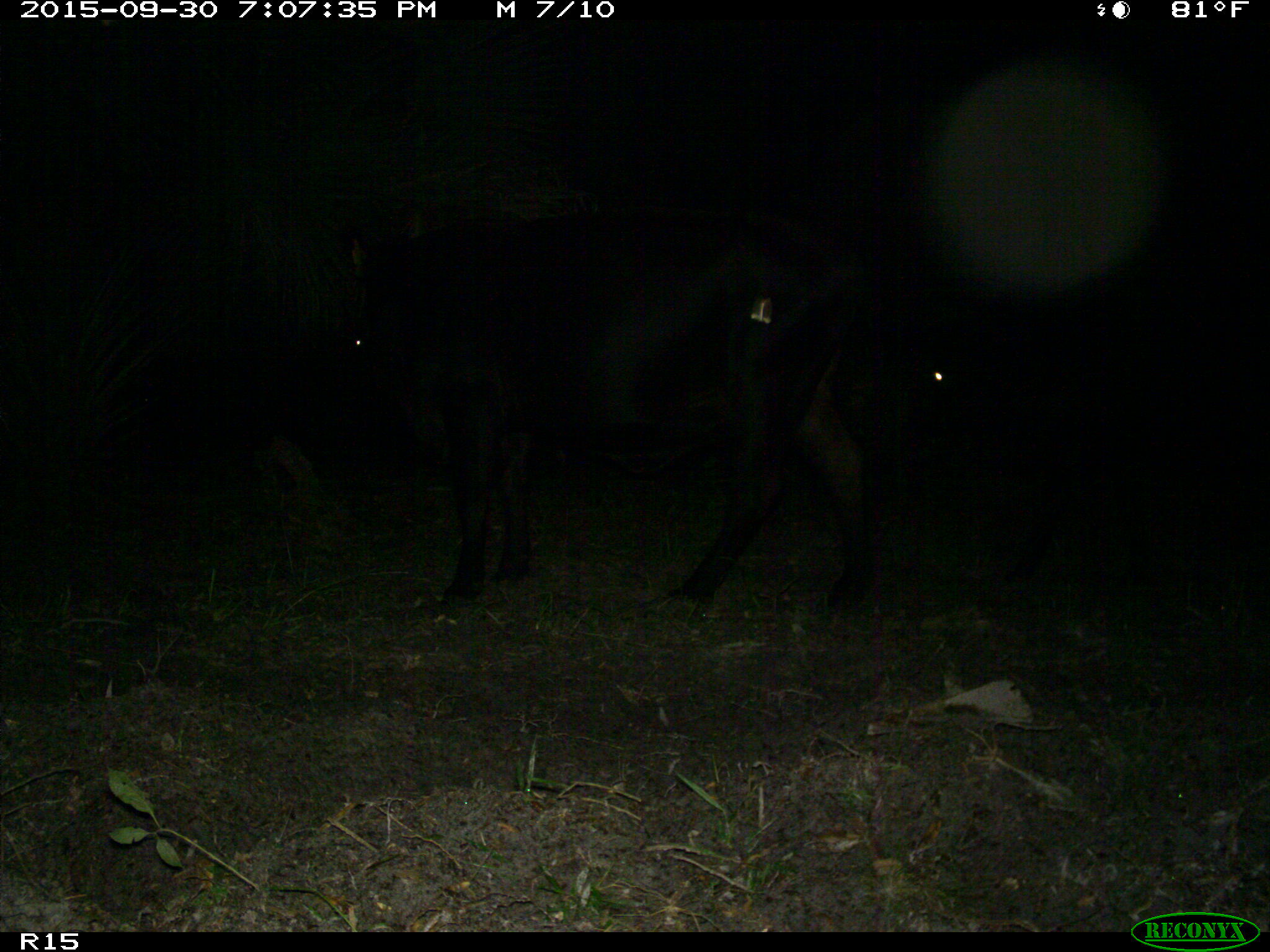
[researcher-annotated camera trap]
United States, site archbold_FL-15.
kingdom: Animalia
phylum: Chordata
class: Mammalia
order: Artiodactyla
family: Bovidae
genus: Bos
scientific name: Bos taurus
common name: domestic cow